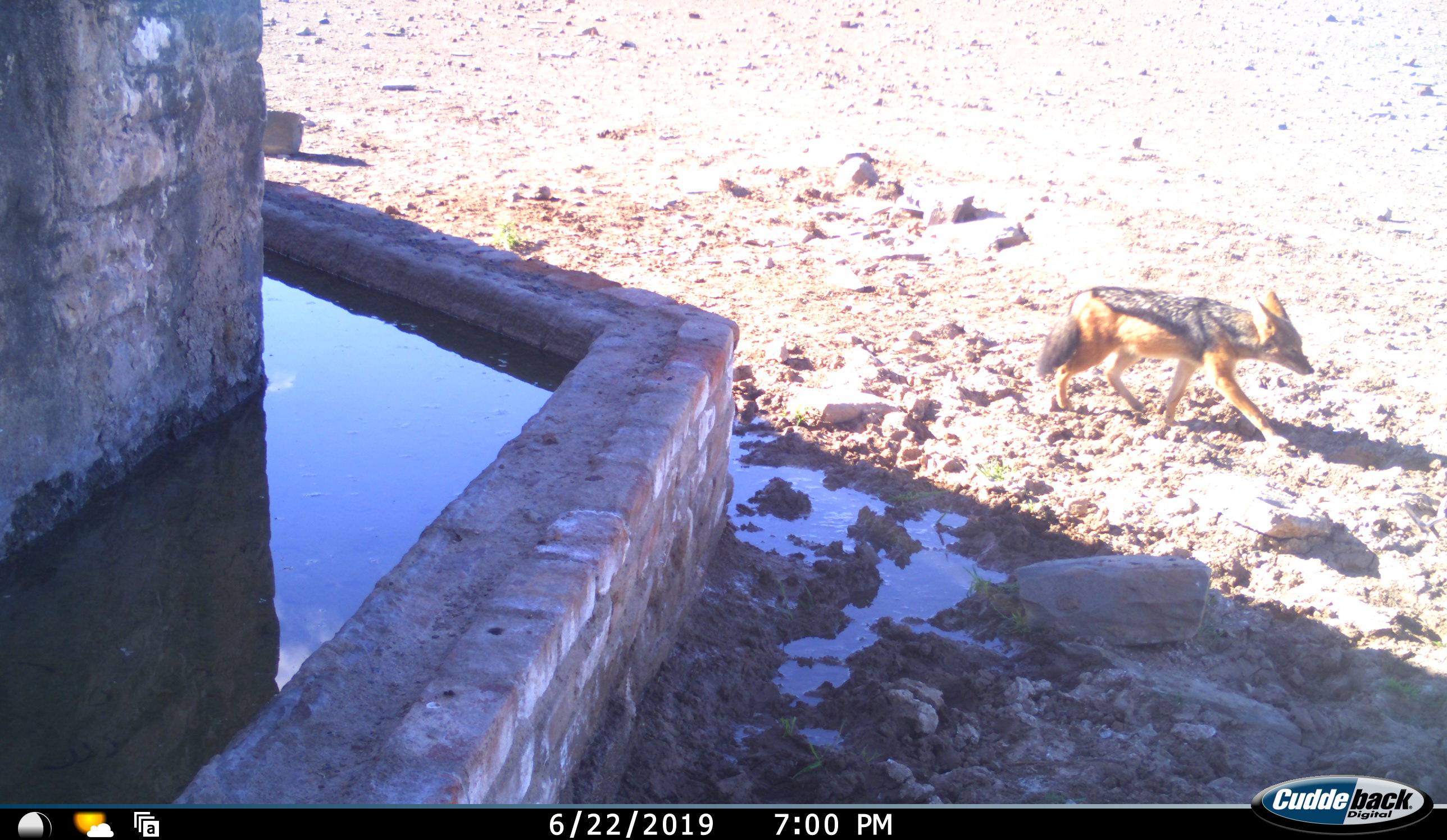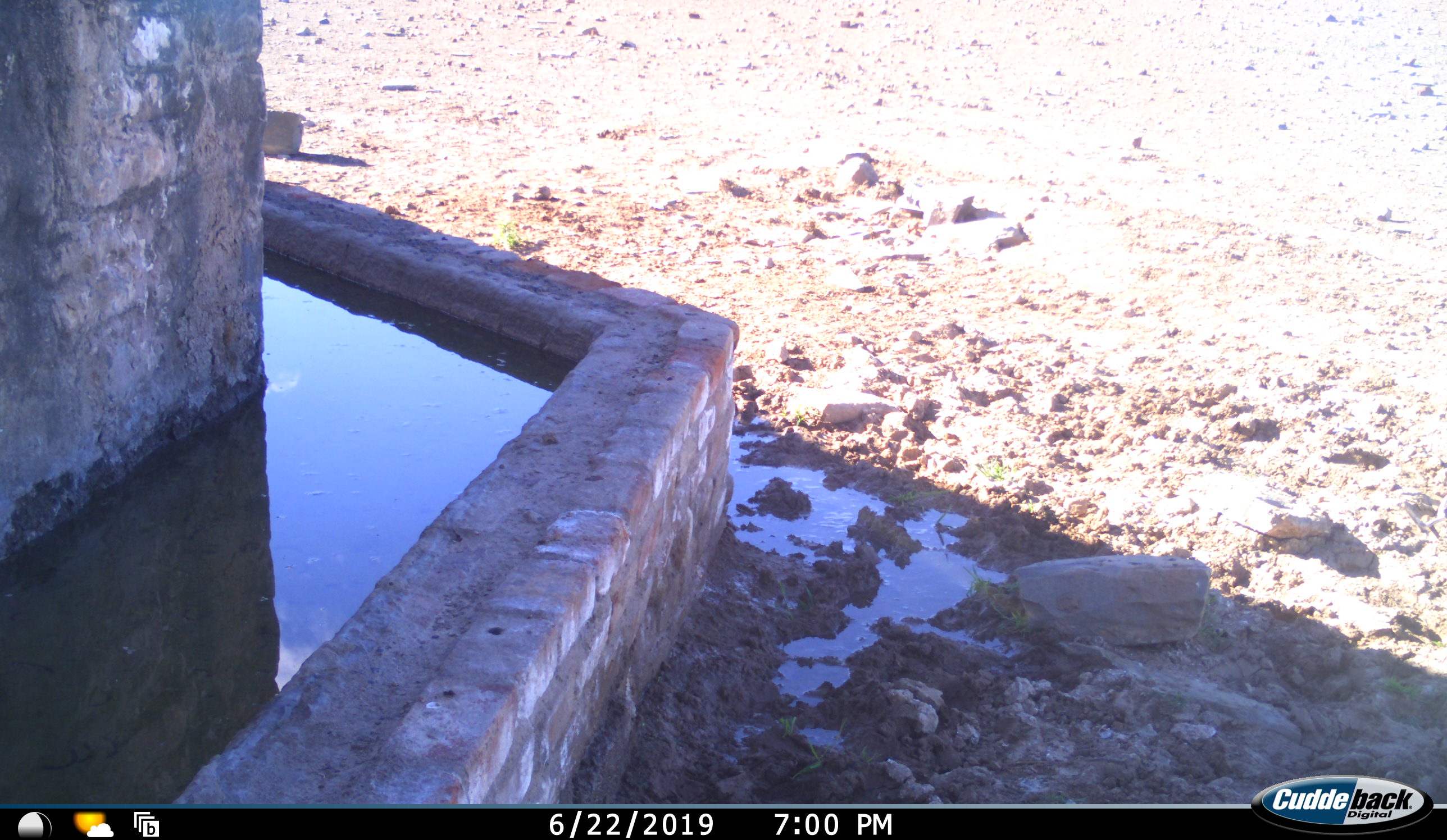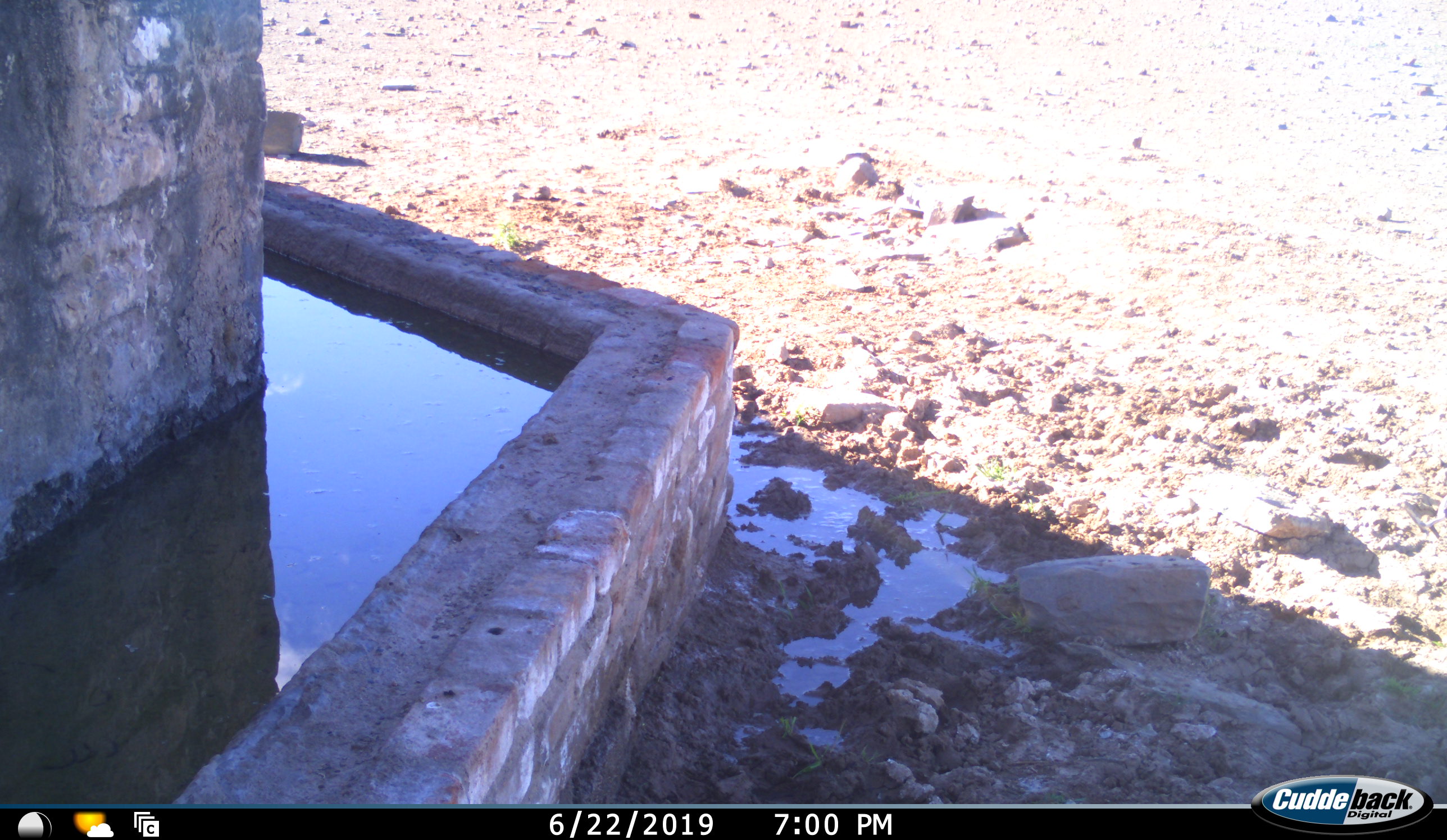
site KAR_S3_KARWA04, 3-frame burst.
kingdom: Animalia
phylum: Chordata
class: Mammalia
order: Carnivora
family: Canidae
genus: Lupulella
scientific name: Lupulella mesomelas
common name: black-backed jackal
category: jackalblackbacked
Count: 1.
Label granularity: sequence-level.